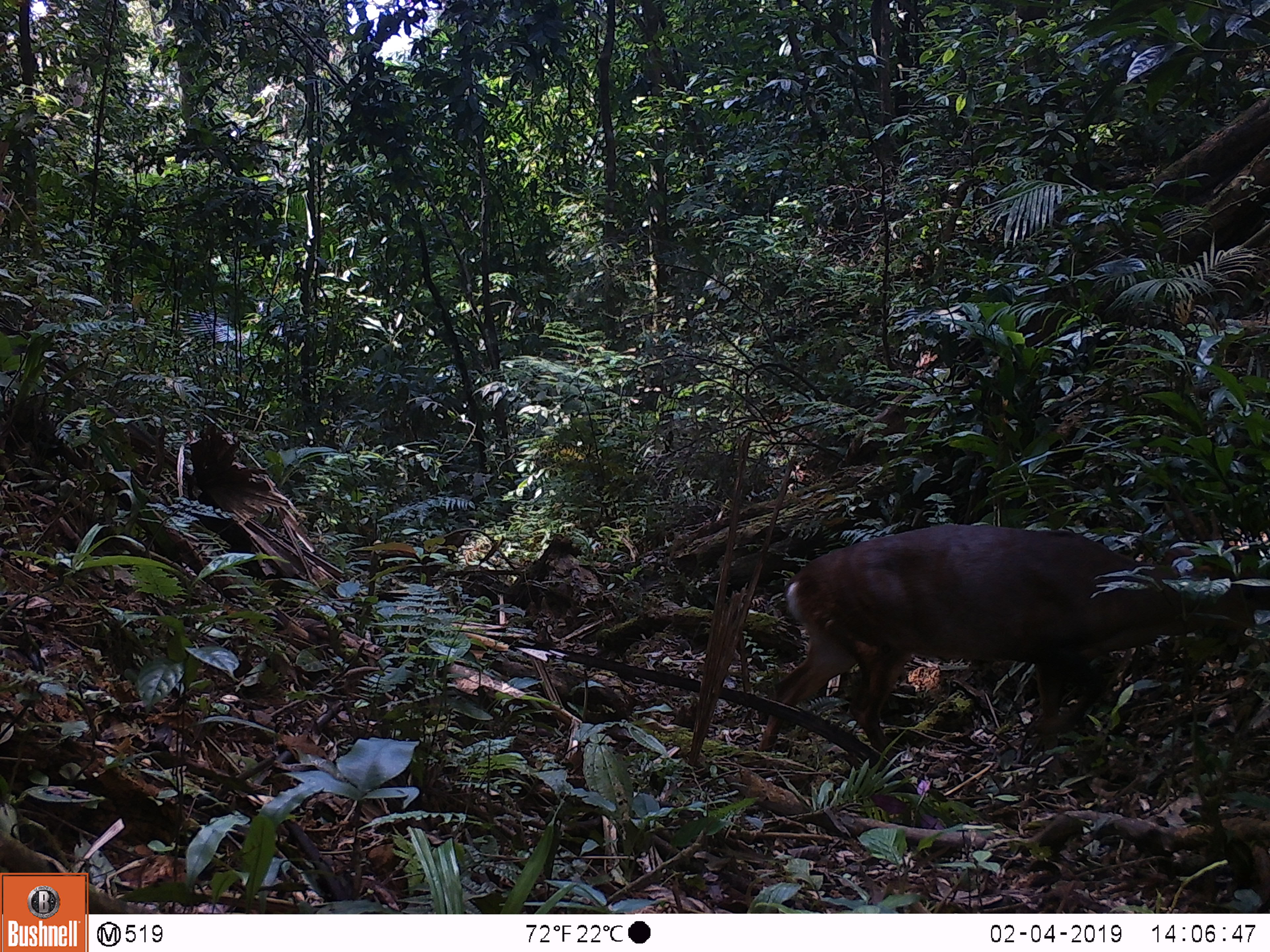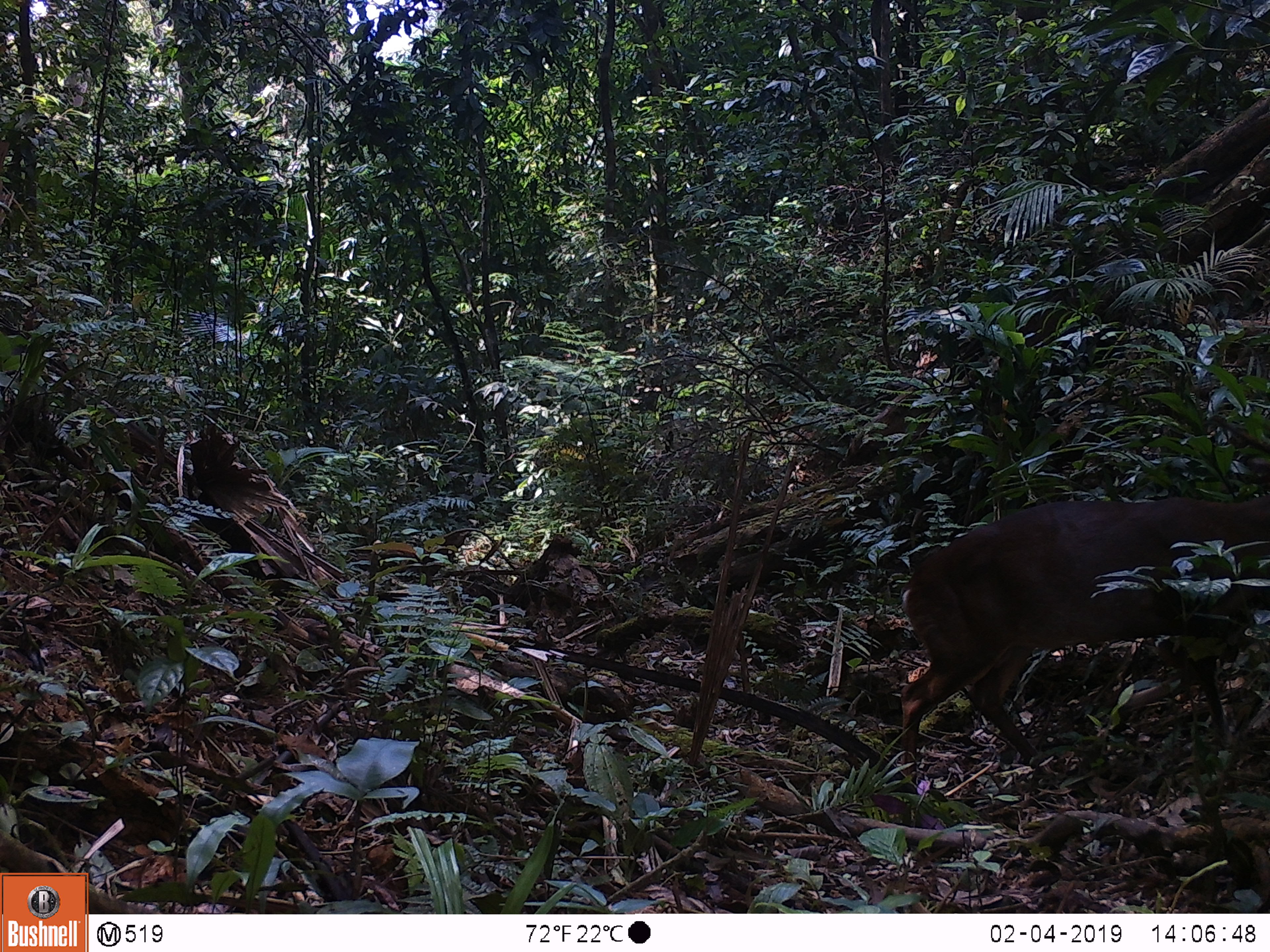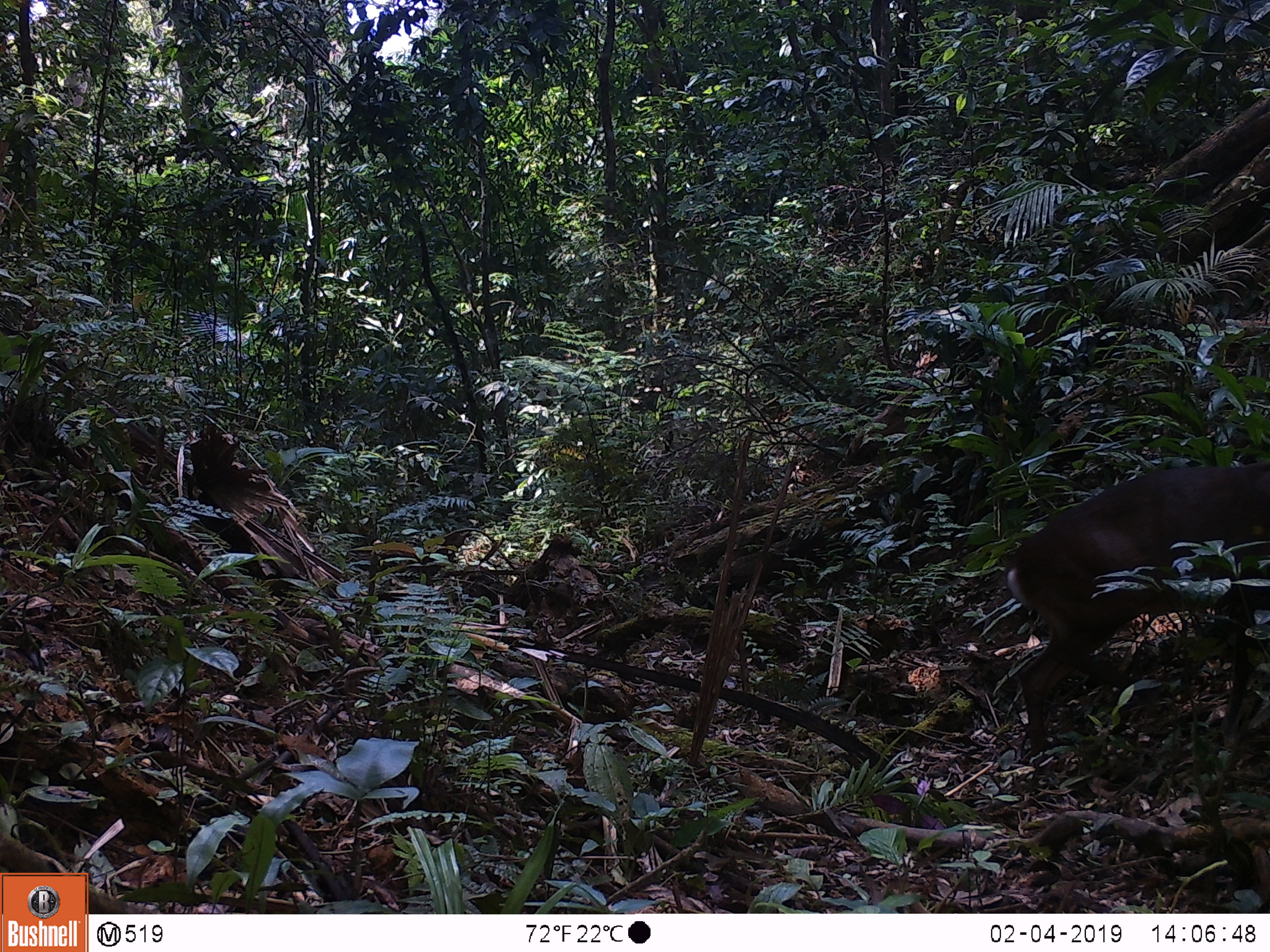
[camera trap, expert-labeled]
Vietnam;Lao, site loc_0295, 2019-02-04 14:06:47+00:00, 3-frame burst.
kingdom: Animalia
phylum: Chordata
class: Mammalia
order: Artiodactyla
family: Cervidae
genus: Muntiacus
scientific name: Muntiacus vuquangensis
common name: large-antlered muntjac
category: large antlered muntjac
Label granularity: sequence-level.